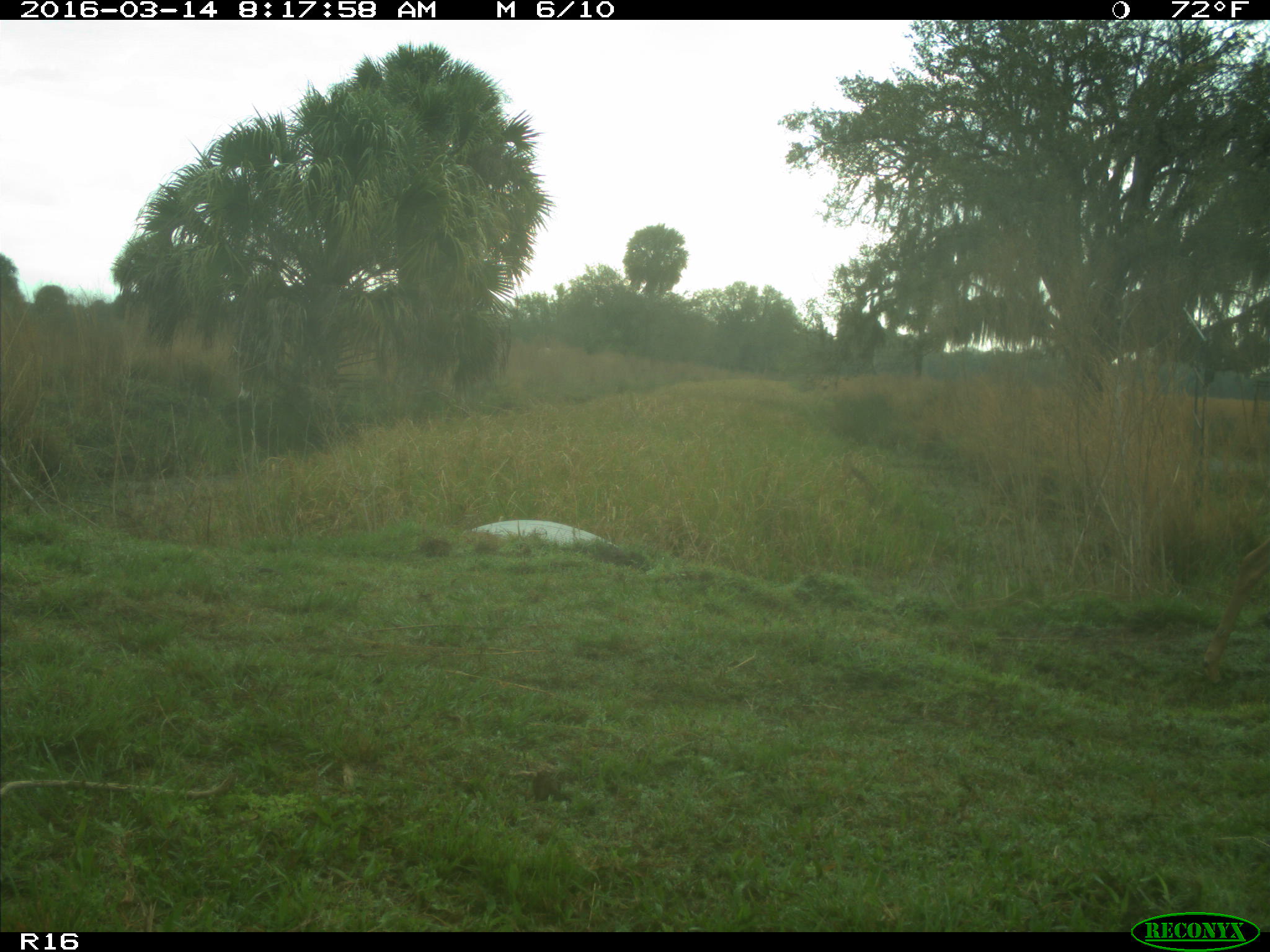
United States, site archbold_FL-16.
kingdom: Animalia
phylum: Chordata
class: Mammalia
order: Artiodactyla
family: Cervidae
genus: Odocoileus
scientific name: Odocoileus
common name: deer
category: unidentified deer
Unidentified deer (deer) (Odocoileus).